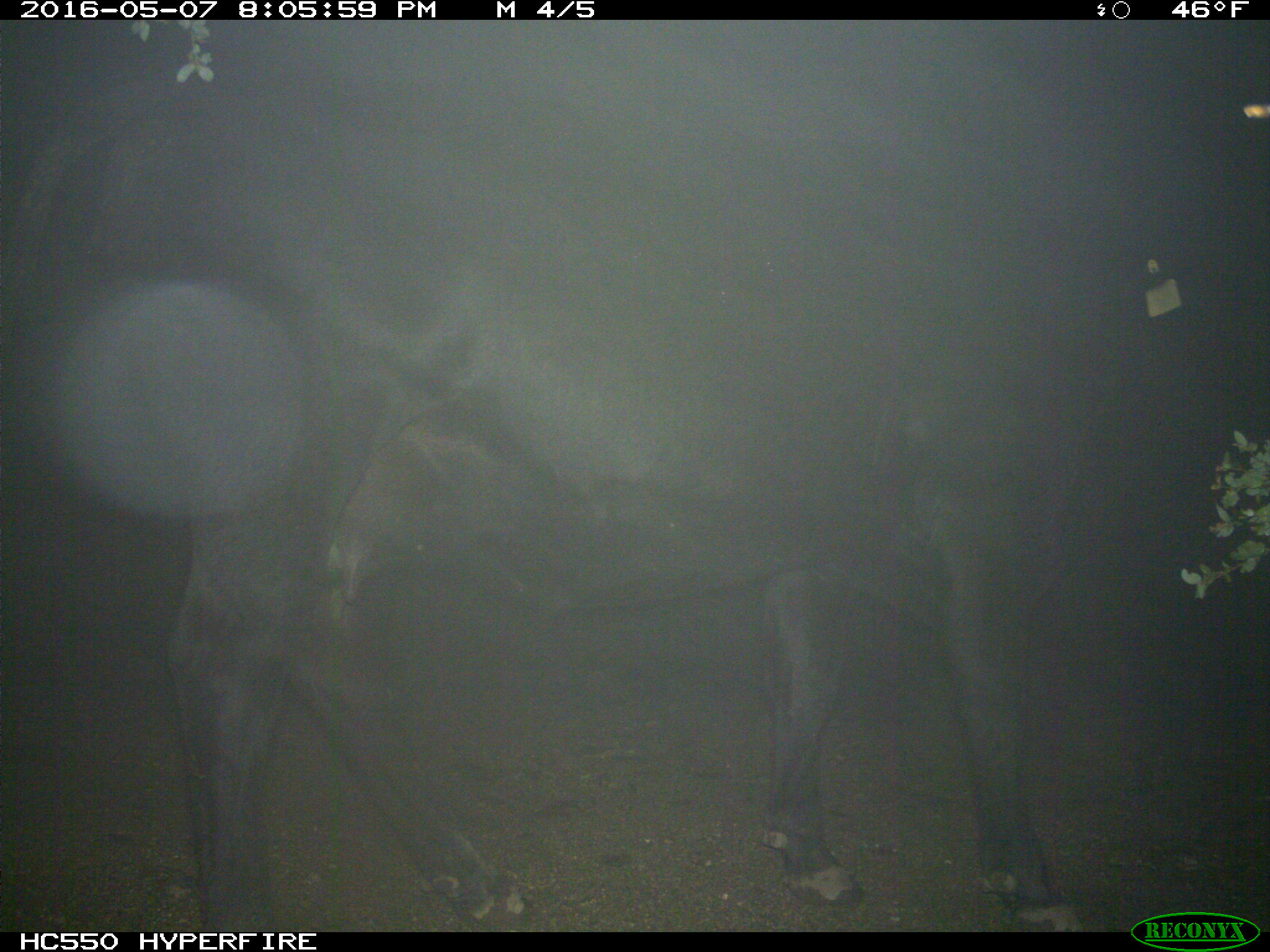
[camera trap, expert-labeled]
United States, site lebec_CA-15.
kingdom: Animalia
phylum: Chordata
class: Mammalia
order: Artiodactyla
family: Bovidae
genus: Bos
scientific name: Bos taurus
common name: domestic cow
Bos taurus (domestic cow).